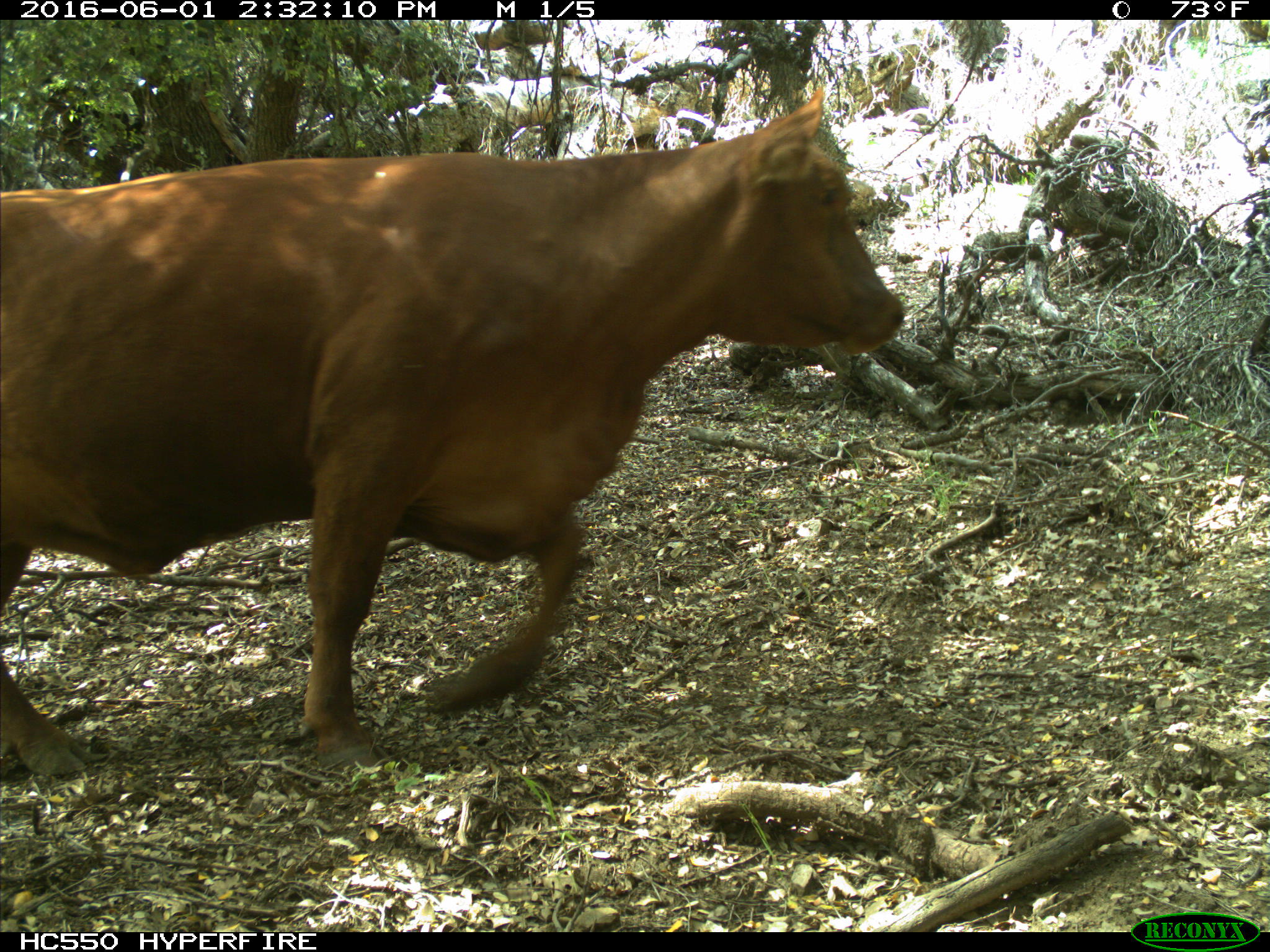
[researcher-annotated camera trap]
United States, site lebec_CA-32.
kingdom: Animalia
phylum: Chordata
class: Mammalia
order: Artiodactyla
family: Bovidae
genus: Bos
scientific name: Bos taurus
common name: domestic cow